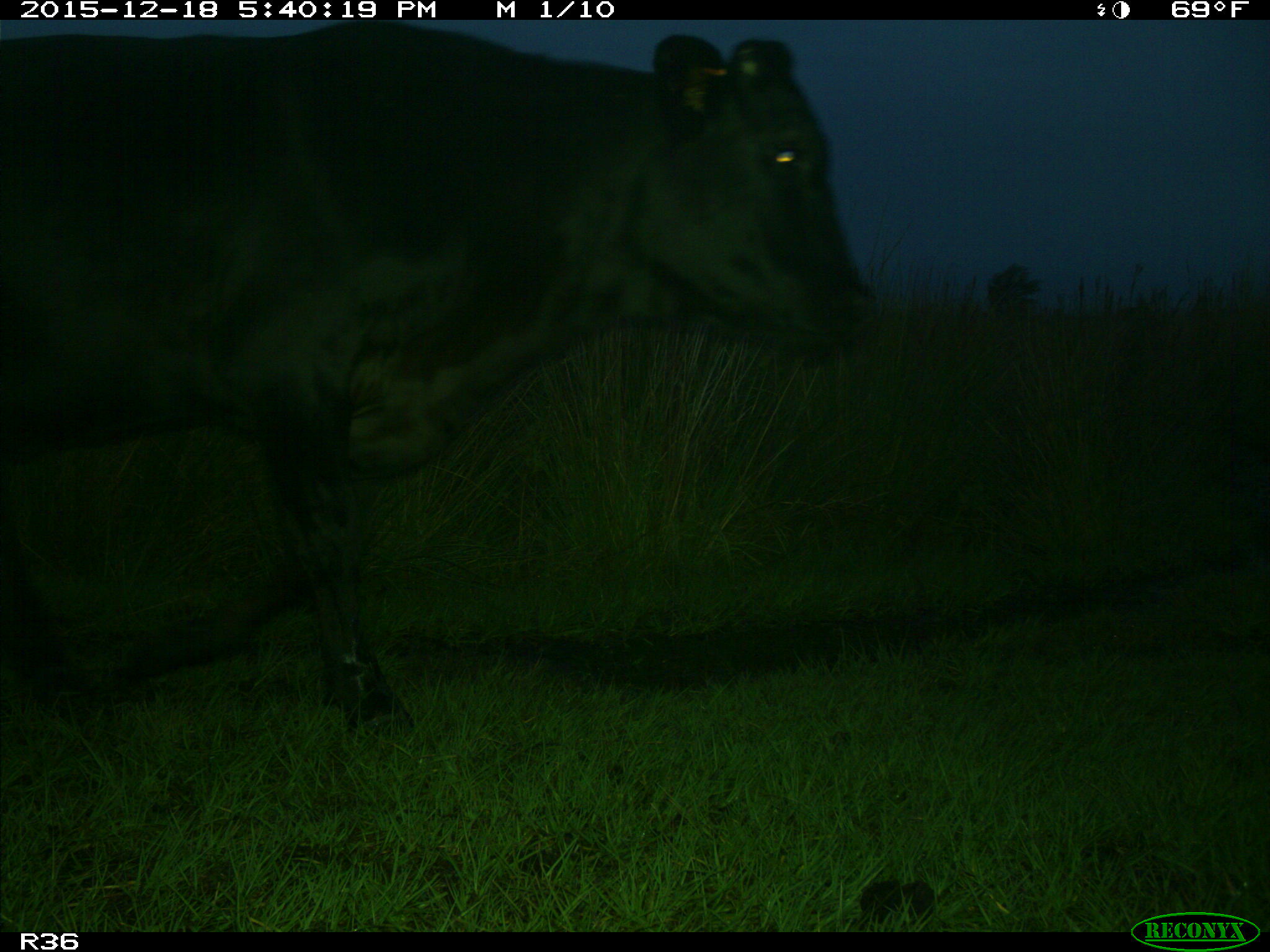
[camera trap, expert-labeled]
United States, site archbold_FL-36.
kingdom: Animalia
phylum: Chordata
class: Mammalia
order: Artiodactyla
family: Bovidae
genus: Bos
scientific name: Bos taurus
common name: domestic cow